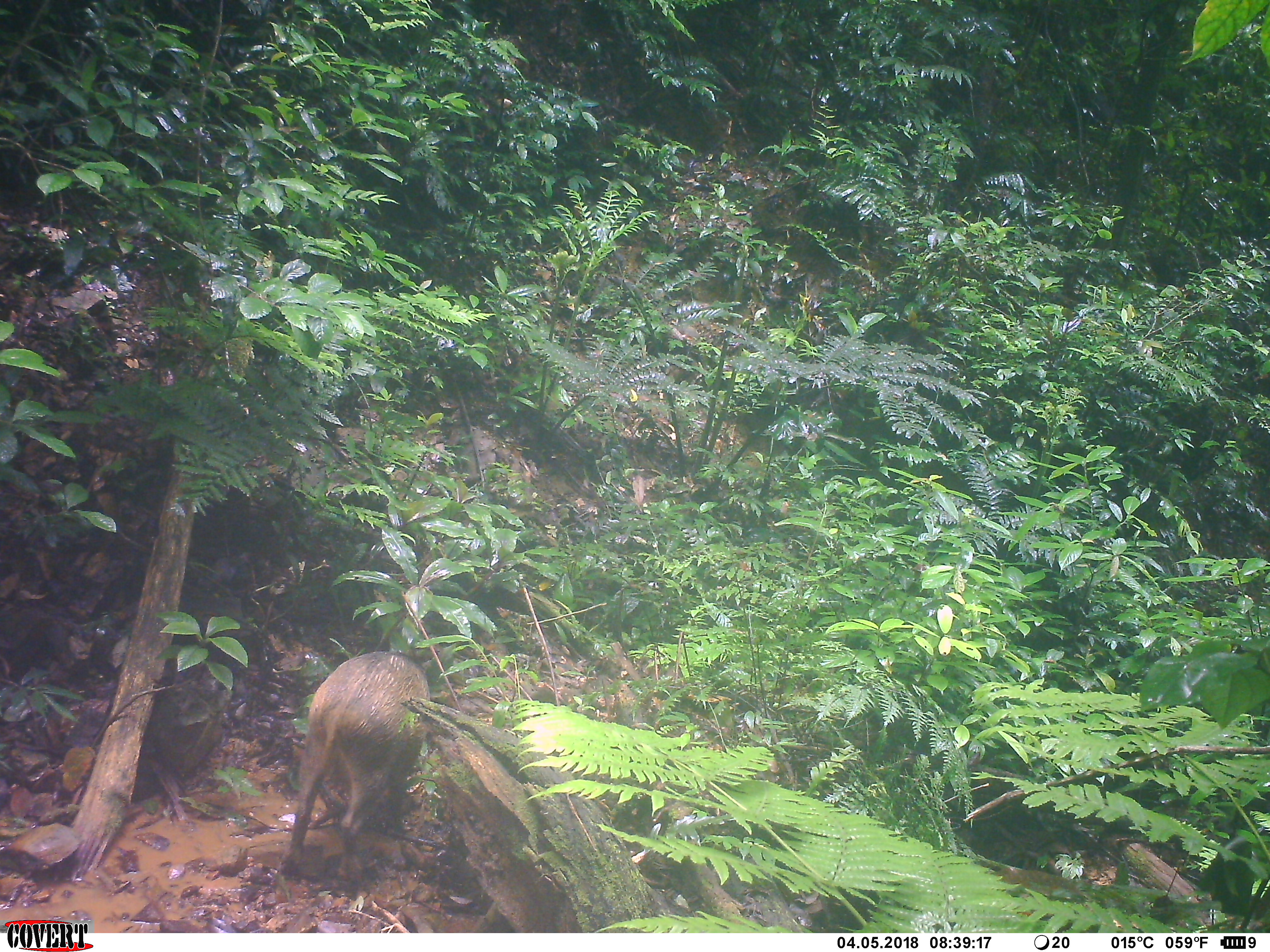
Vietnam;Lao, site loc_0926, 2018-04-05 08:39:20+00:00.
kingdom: Animalia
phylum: Chordata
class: Mammalia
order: Artiodactyla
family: Suidae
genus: Sus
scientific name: Sus scrofa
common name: eurasian wild pig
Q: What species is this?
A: Eurasian wild pig (Sus scrofa).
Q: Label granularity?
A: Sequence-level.